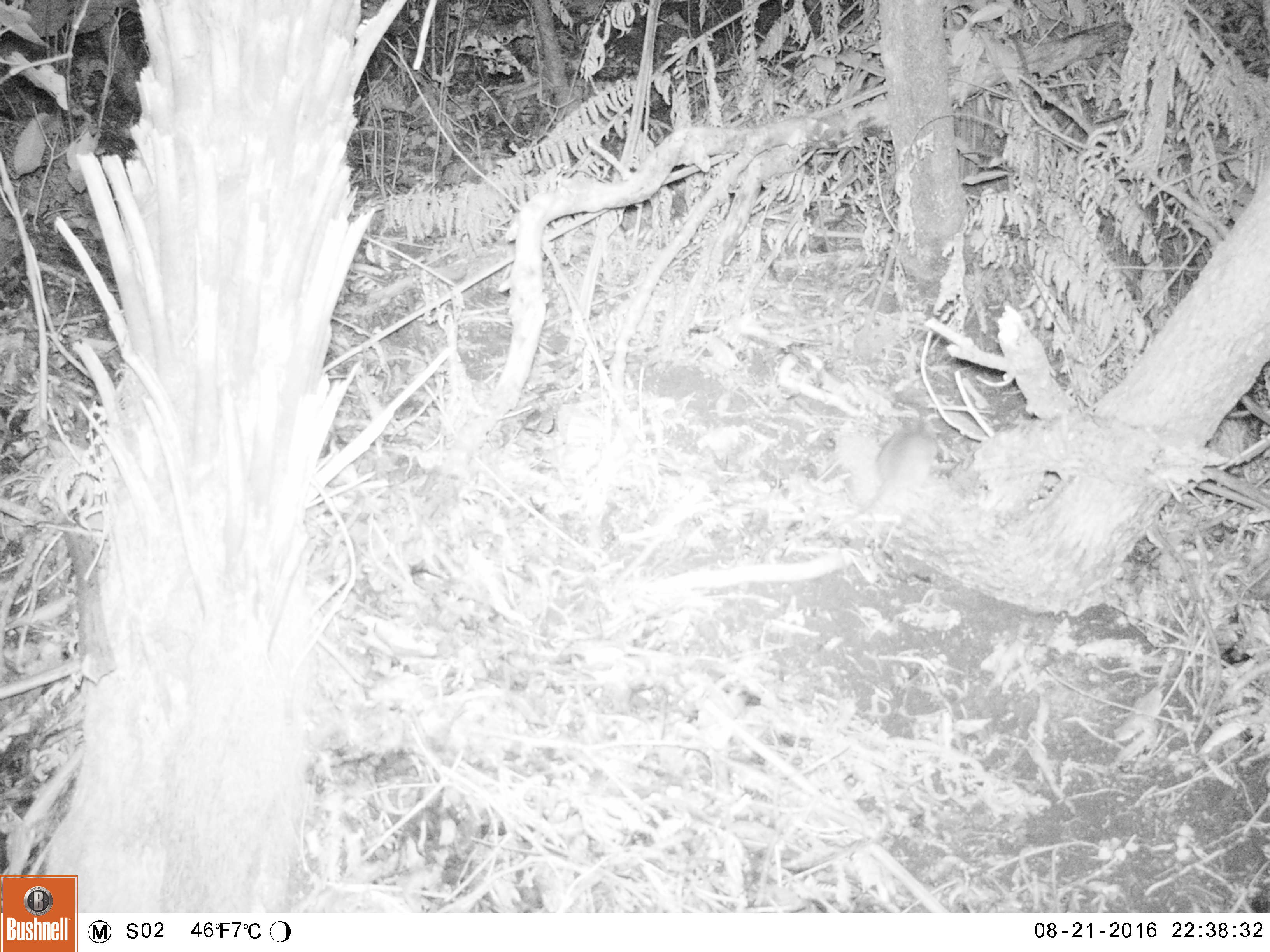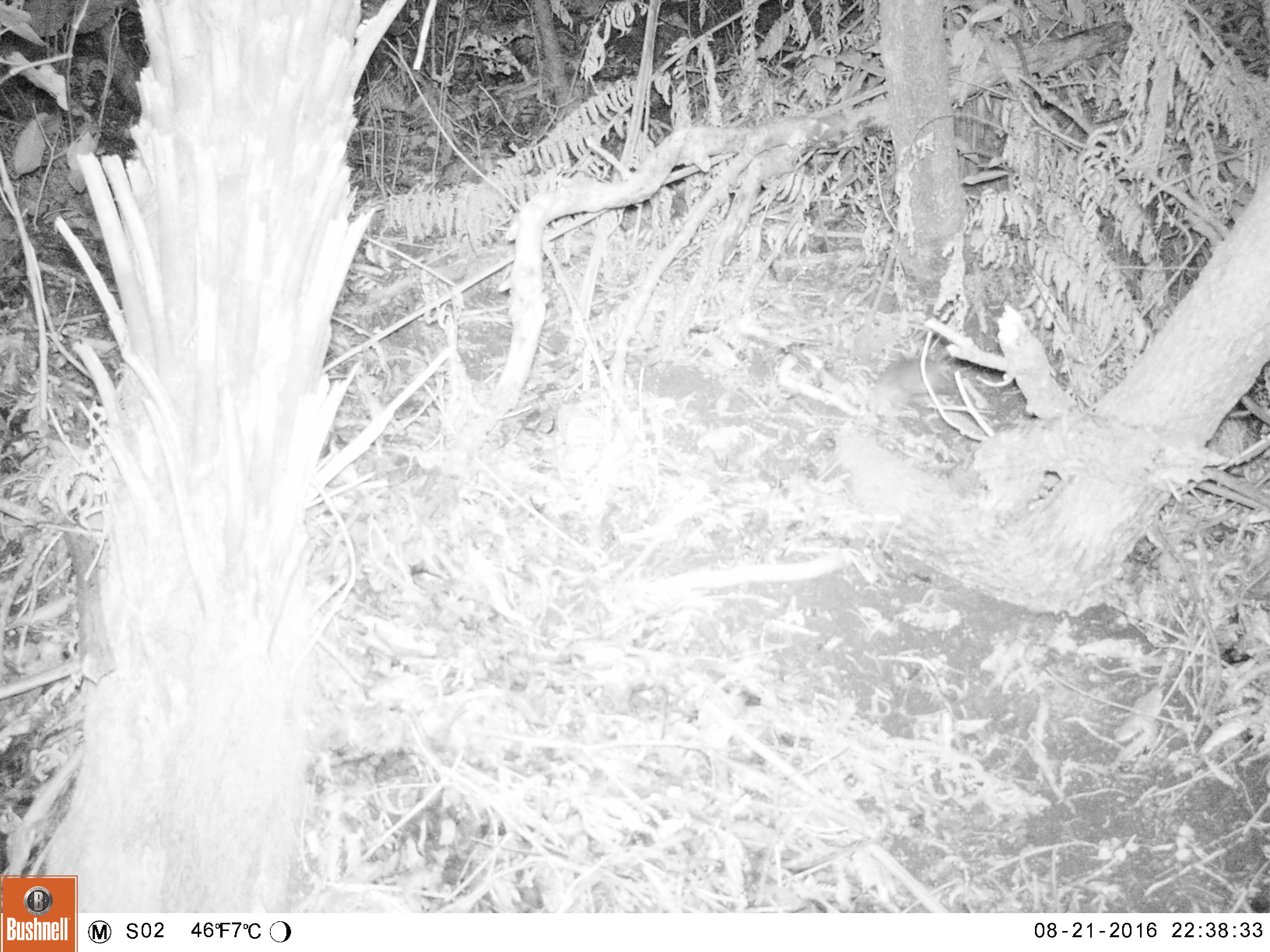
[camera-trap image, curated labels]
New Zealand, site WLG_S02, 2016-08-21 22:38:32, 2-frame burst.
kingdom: Animalia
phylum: Chordata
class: Mammalia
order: Rodentia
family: Muridae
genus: Rattus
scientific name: Rattus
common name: rat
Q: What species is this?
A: Rat (Rattus).